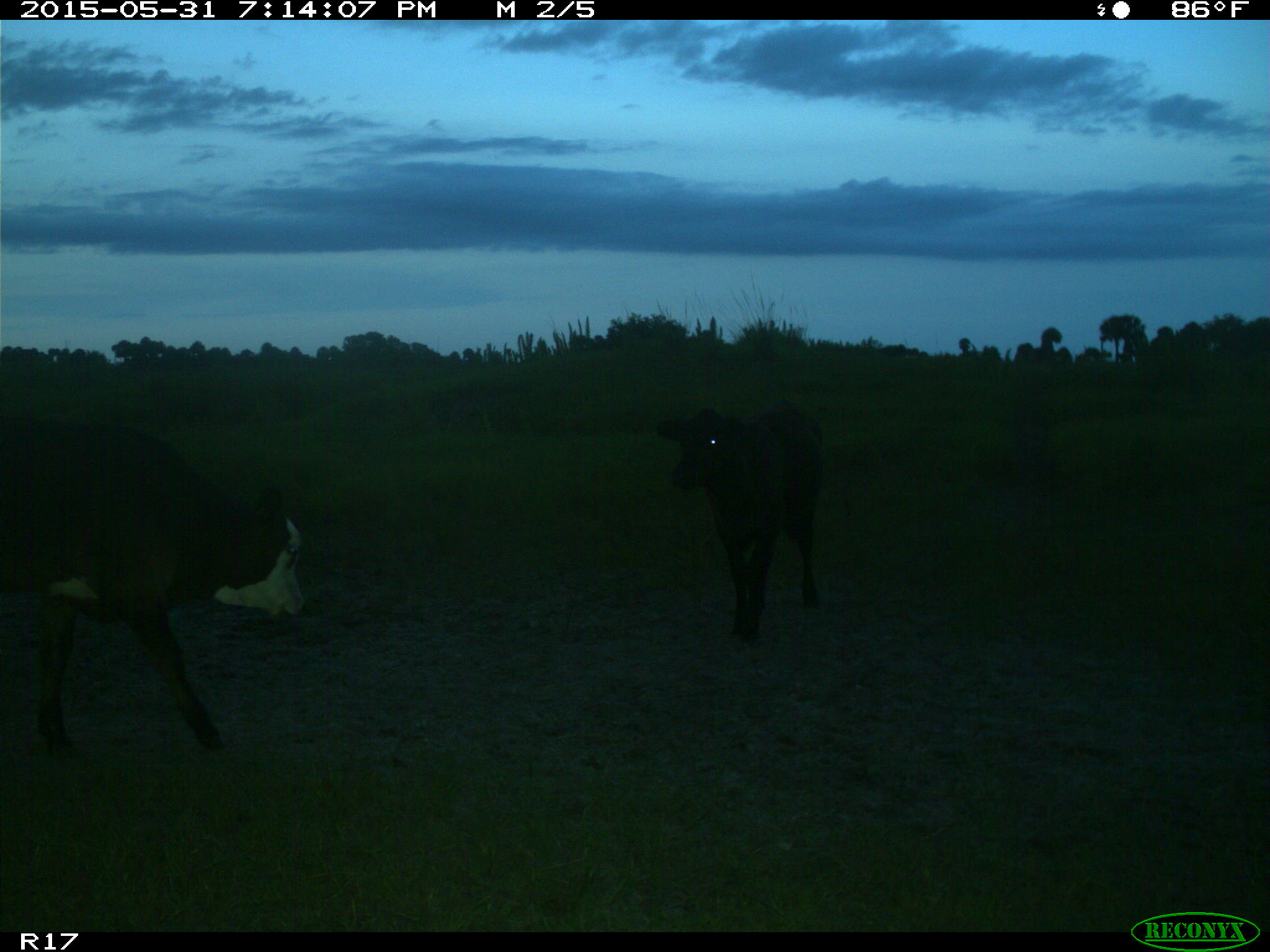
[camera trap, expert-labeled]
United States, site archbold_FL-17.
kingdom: Animalia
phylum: Chordata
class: Mammalia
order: Artiodactyla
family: Bovidae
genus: Bos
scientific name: Bos taurus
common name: domestic cow